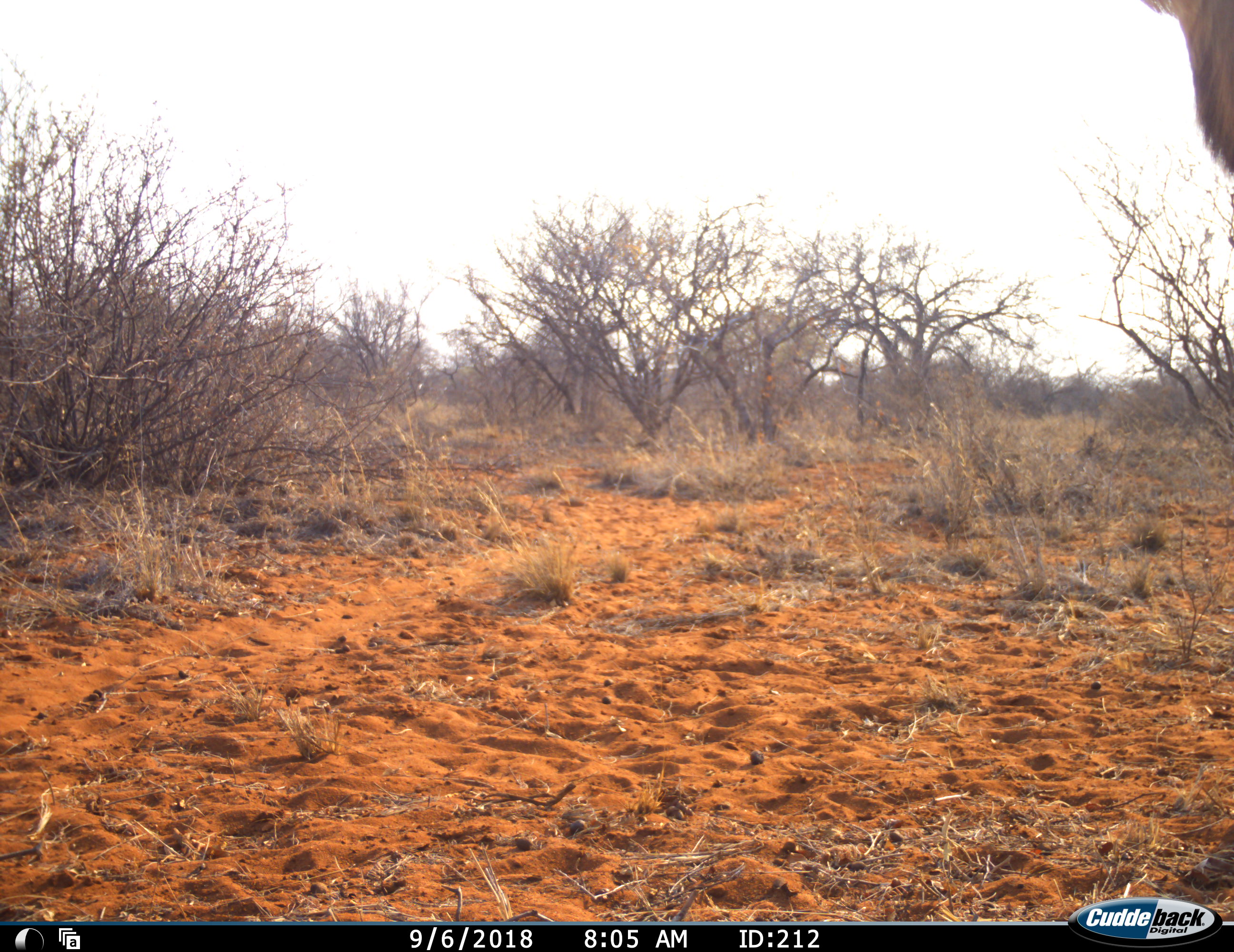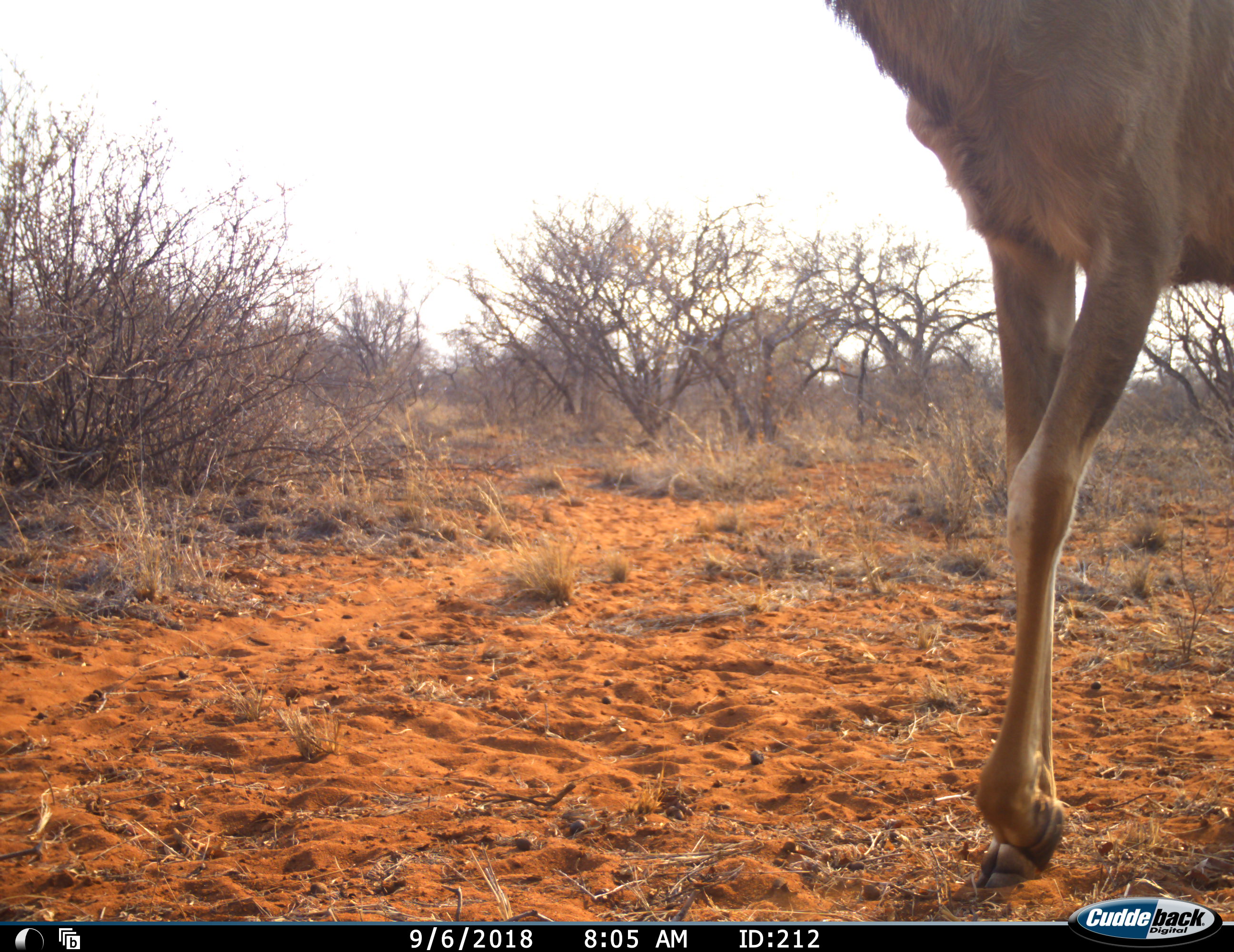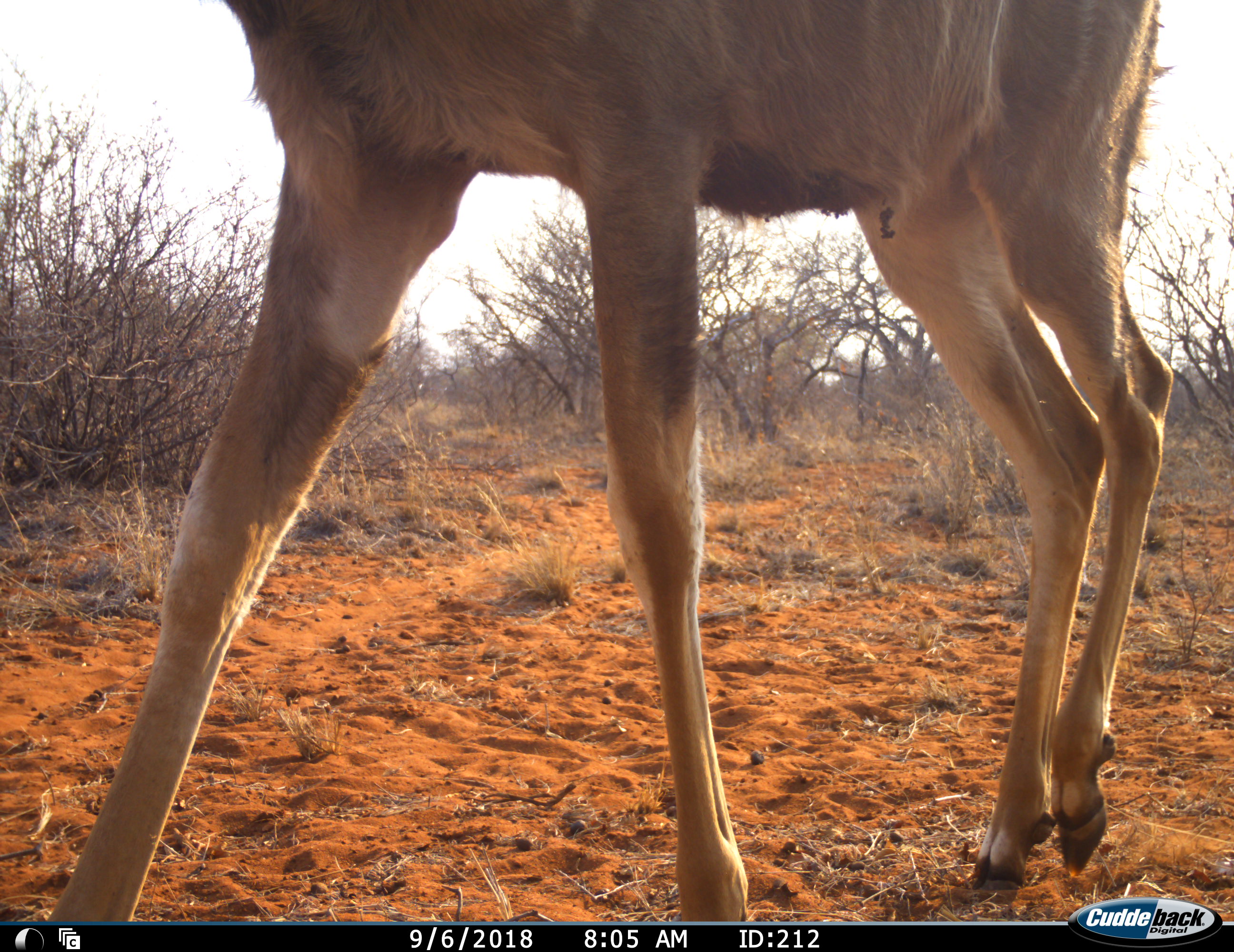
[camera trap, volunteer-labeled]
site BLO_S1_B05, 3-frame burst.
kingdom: Animalia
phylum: Chordata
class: Mammalia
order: Artiodactyla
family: Bovidae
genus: Tragelaphus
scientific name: Tragelaphus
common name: kudu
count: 1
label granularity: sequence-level